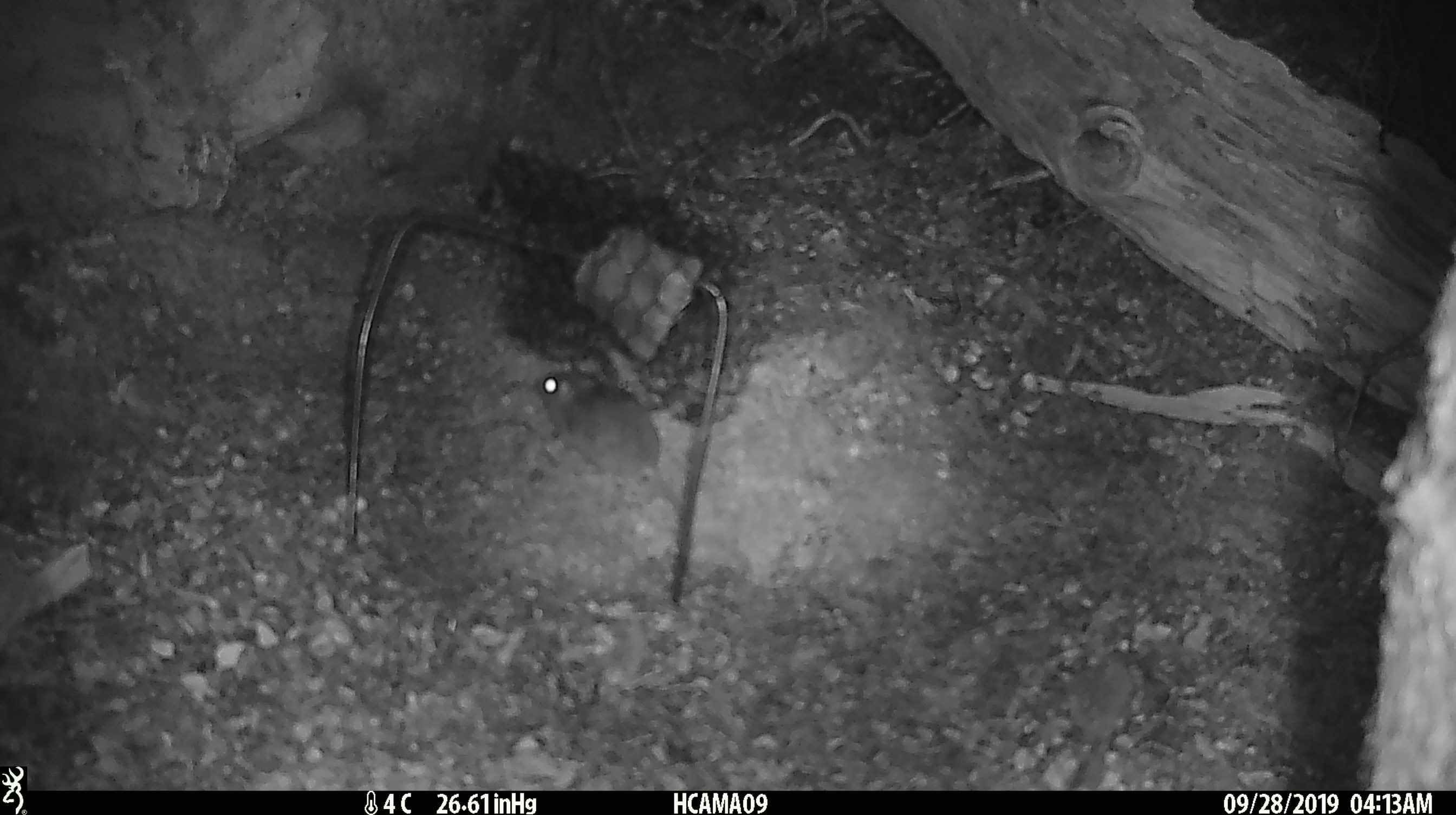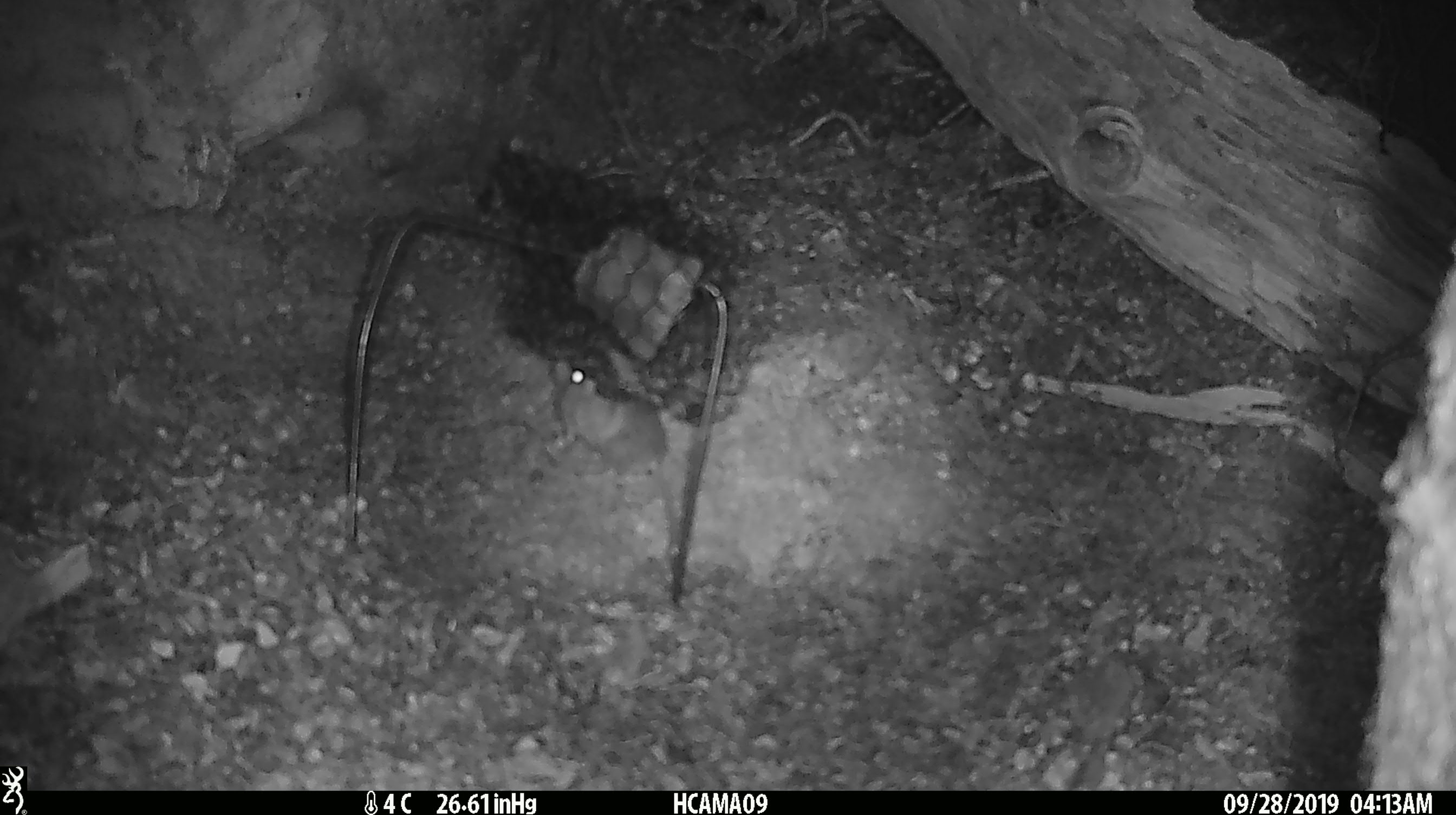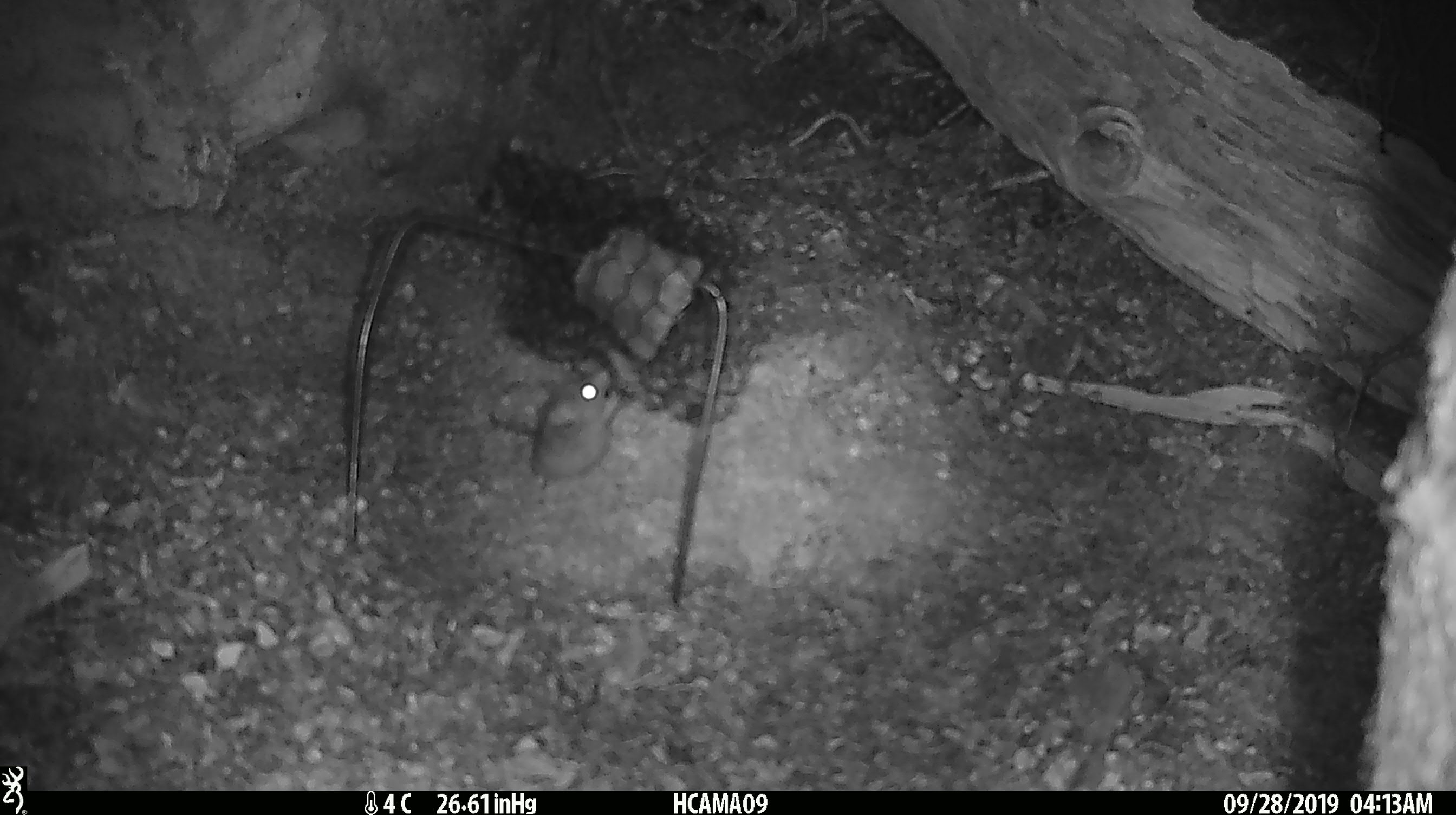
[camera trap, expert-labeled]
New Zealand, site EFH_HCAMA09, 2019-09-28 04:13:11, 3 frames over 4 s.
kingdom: Animalia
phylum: Chordata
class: Mammalia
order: Rodentia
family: Muridae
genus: Mus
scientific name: Mus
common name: mouse